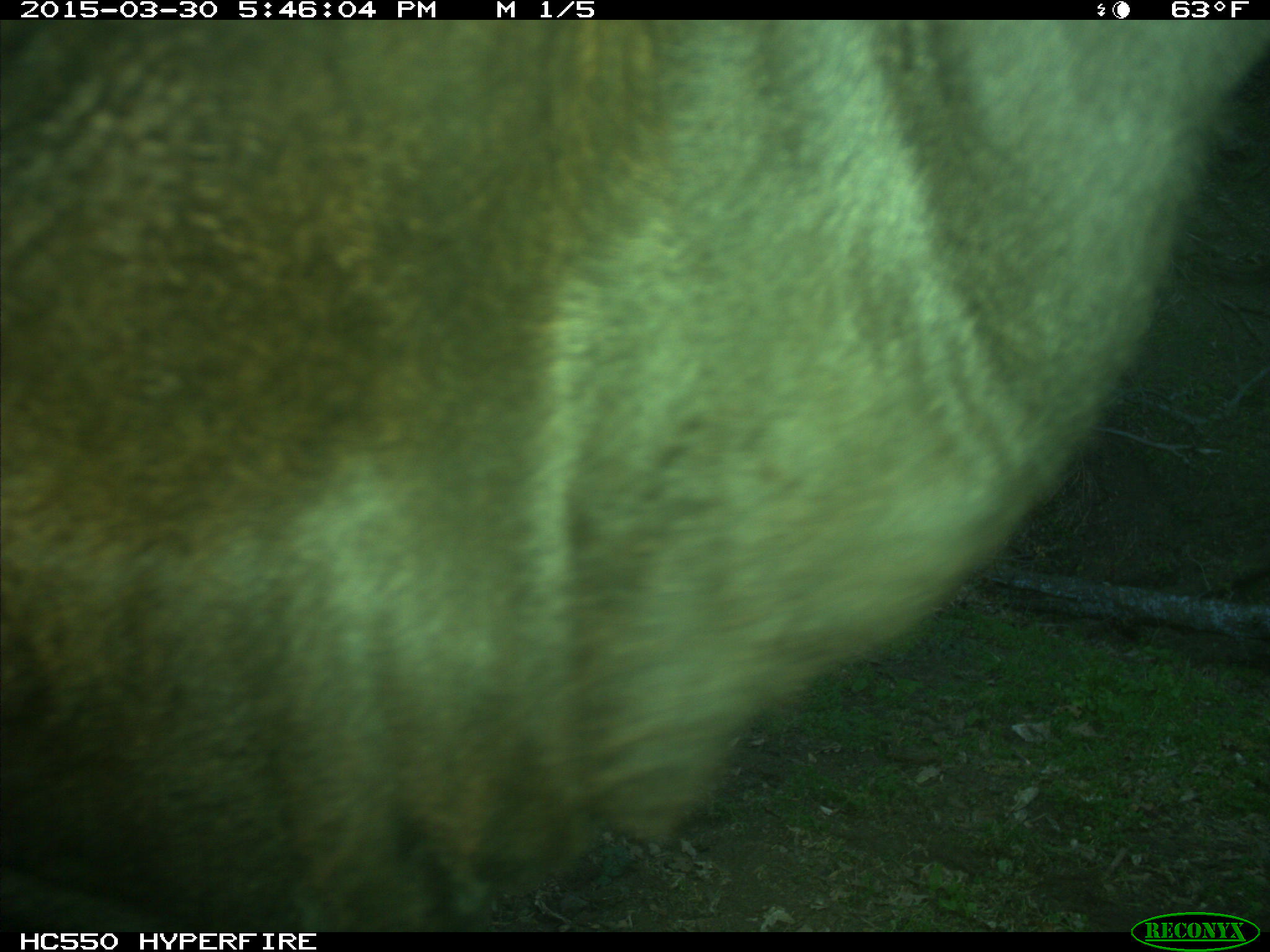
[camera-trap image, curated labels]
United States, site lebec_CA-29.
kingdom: Animalia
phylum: Chordata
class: Mammalia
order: Artiodactyla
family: Bovidae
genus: Bos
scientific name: Bos taurus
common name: domestic cow